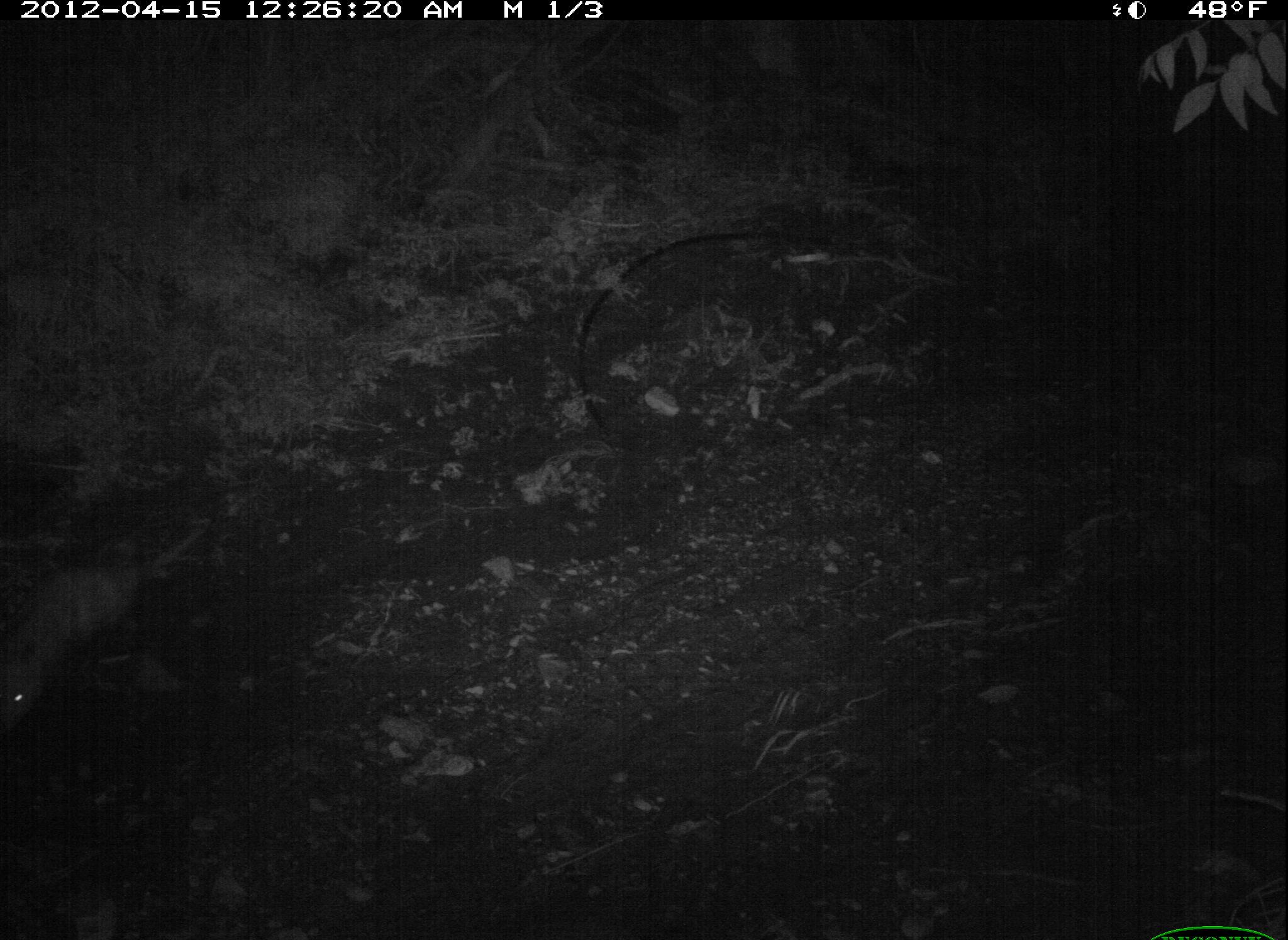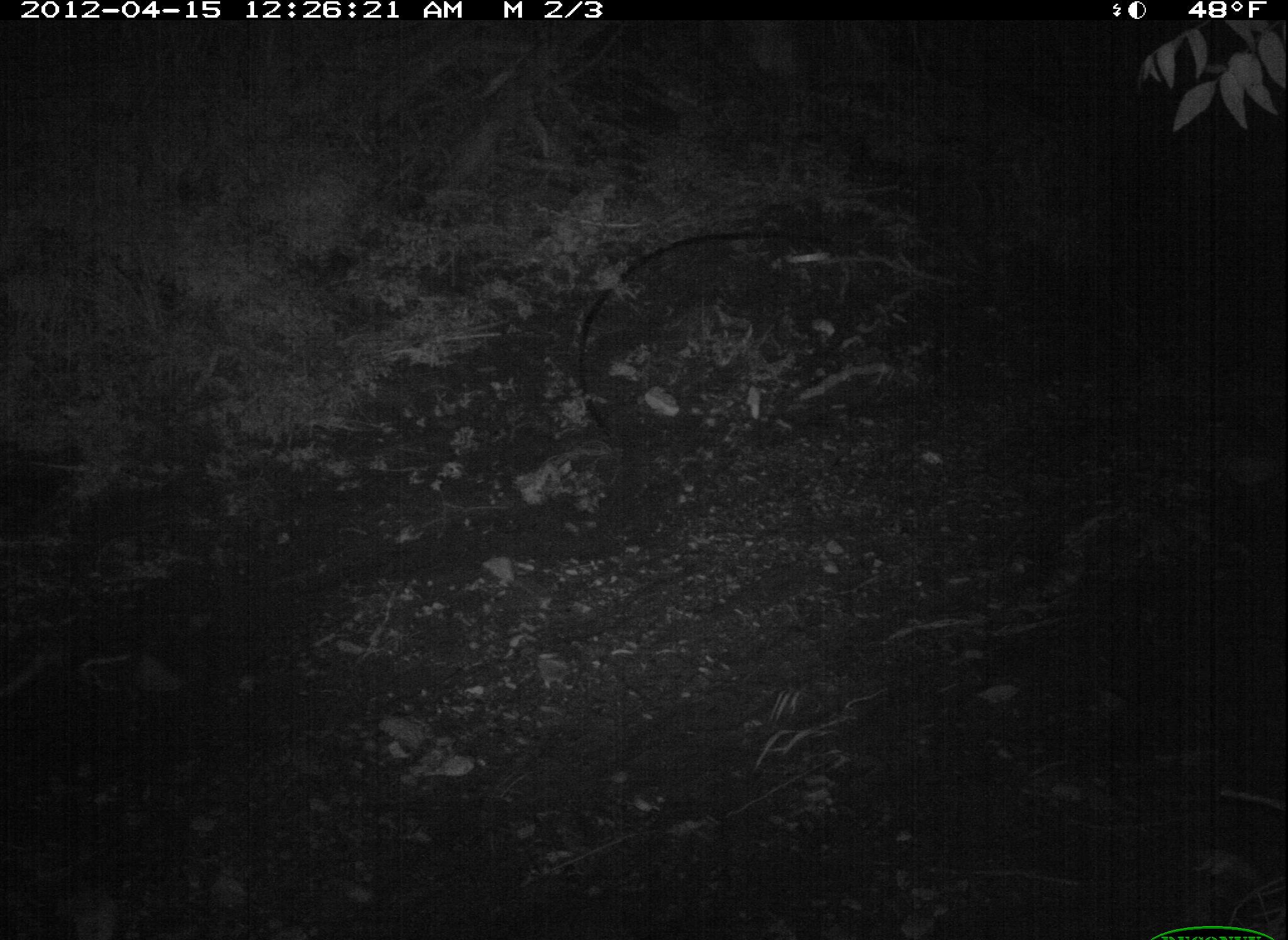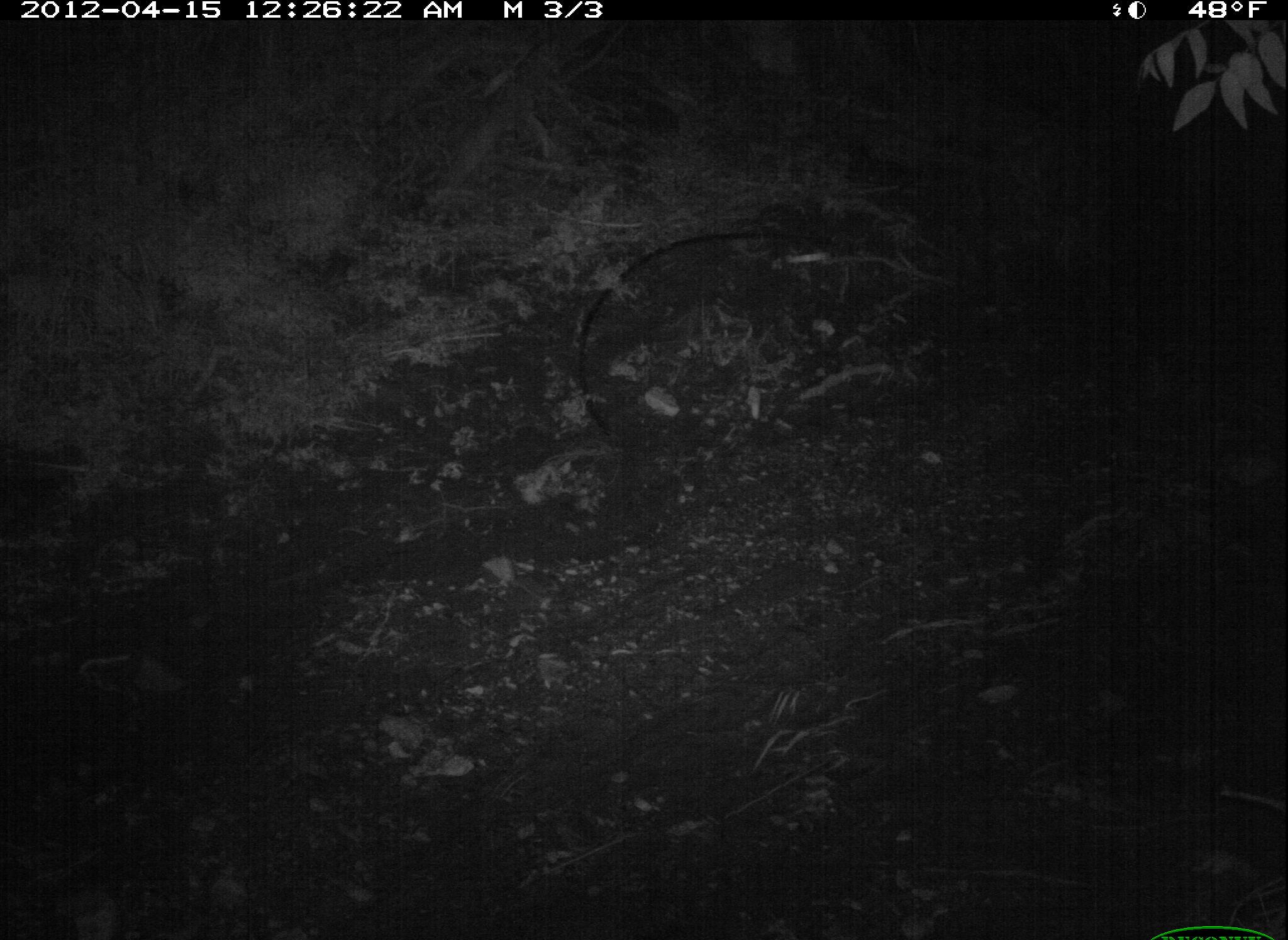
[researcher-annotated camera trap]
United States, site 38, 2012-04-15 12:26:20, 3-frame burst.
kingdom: Animalia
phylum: Chordata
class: Mammalia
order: Didelphimorphia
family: Didelphidae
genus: Didelphis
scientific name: Didelphis virginiana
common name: virginia opossum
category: opossum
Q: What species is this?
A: Opossum (virginia opossum) (Didelphis virginiana).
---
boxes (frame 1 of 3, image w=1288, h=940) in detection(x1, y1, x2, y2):
opossum: detection(0, 493, 195, 752)